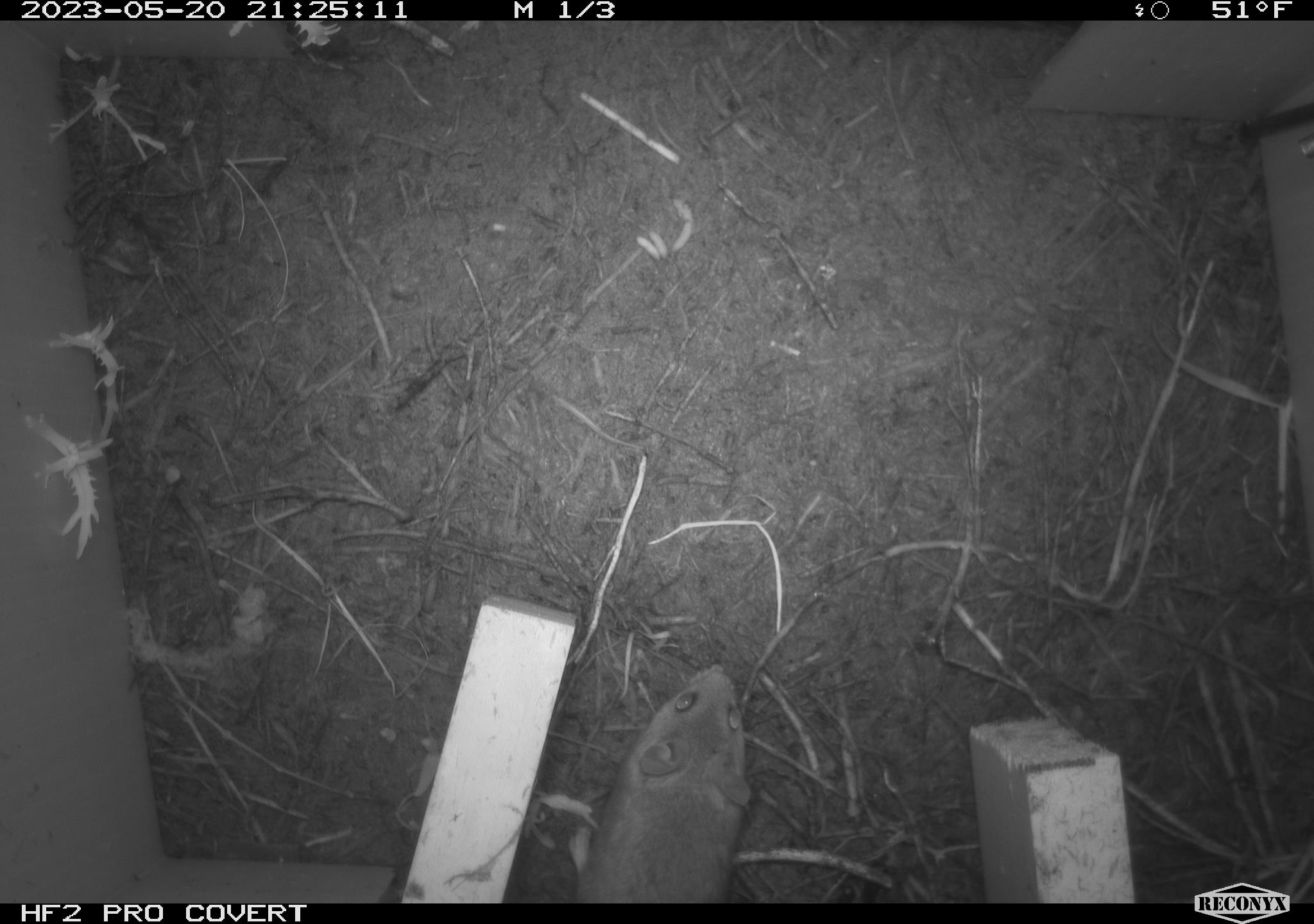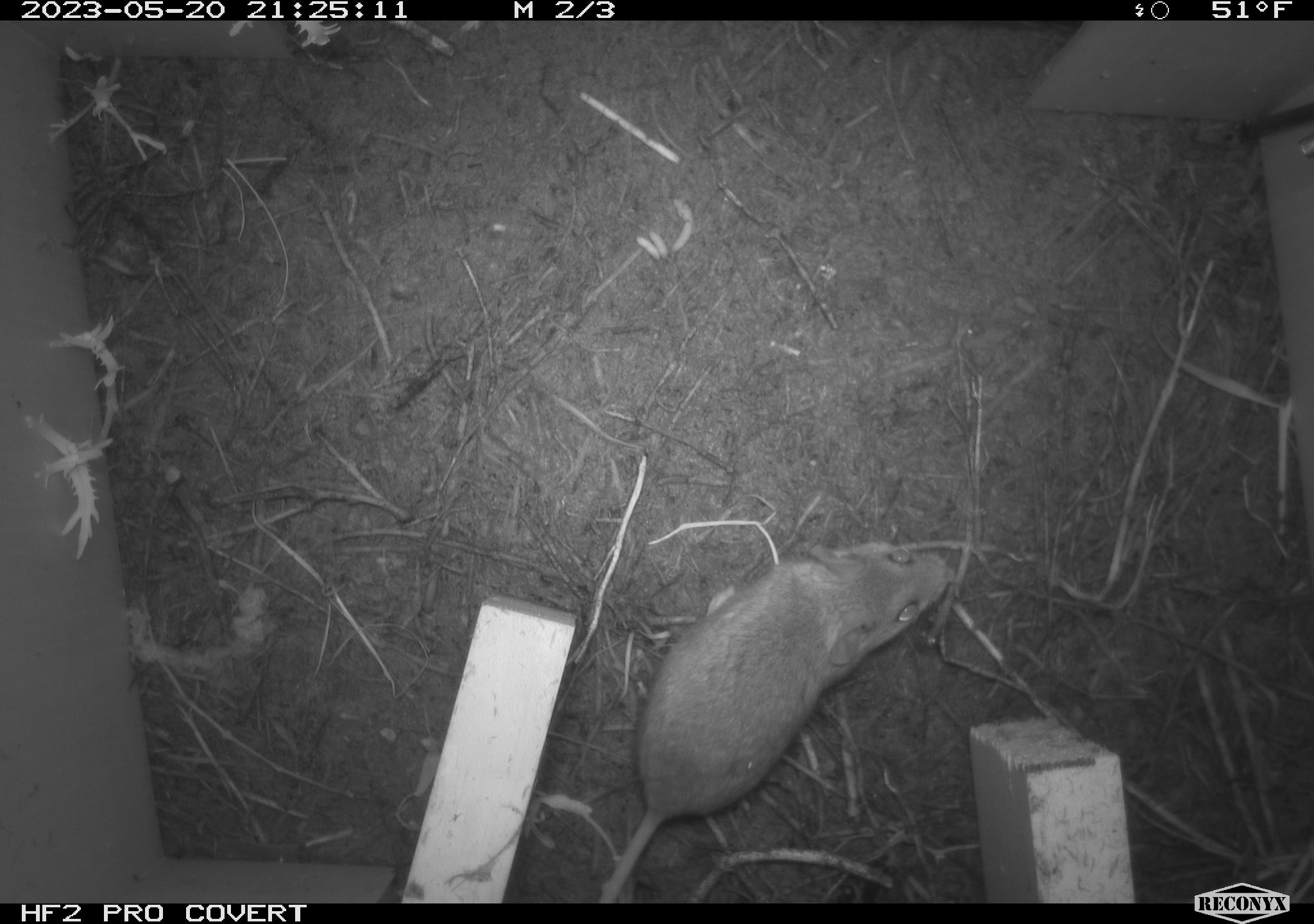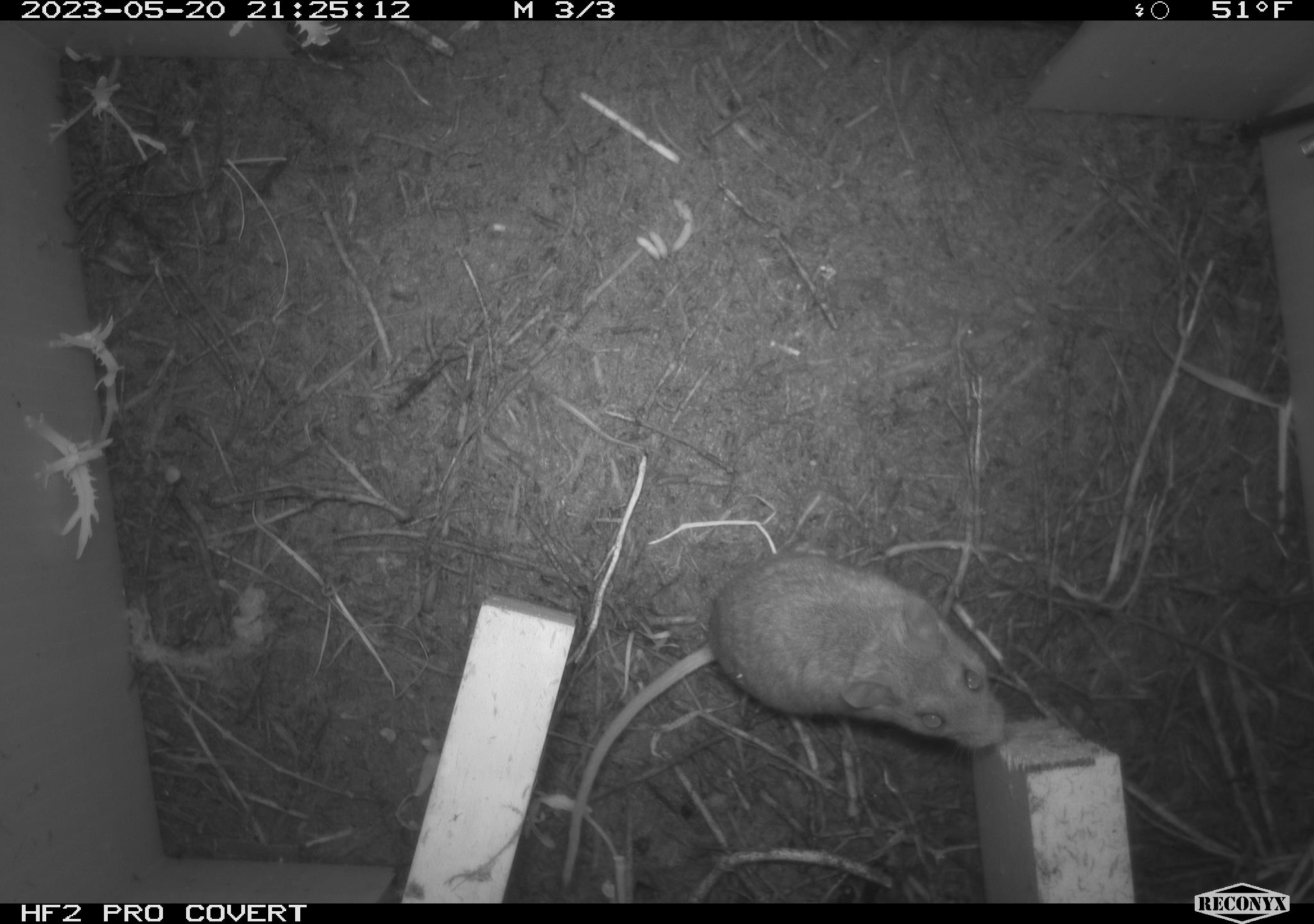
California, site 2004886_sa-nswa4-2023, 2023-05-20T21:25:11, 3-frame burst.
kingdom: Animalia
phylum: Chordata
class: Mammalia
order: Rodentia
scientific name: Rodentia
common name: mouse species